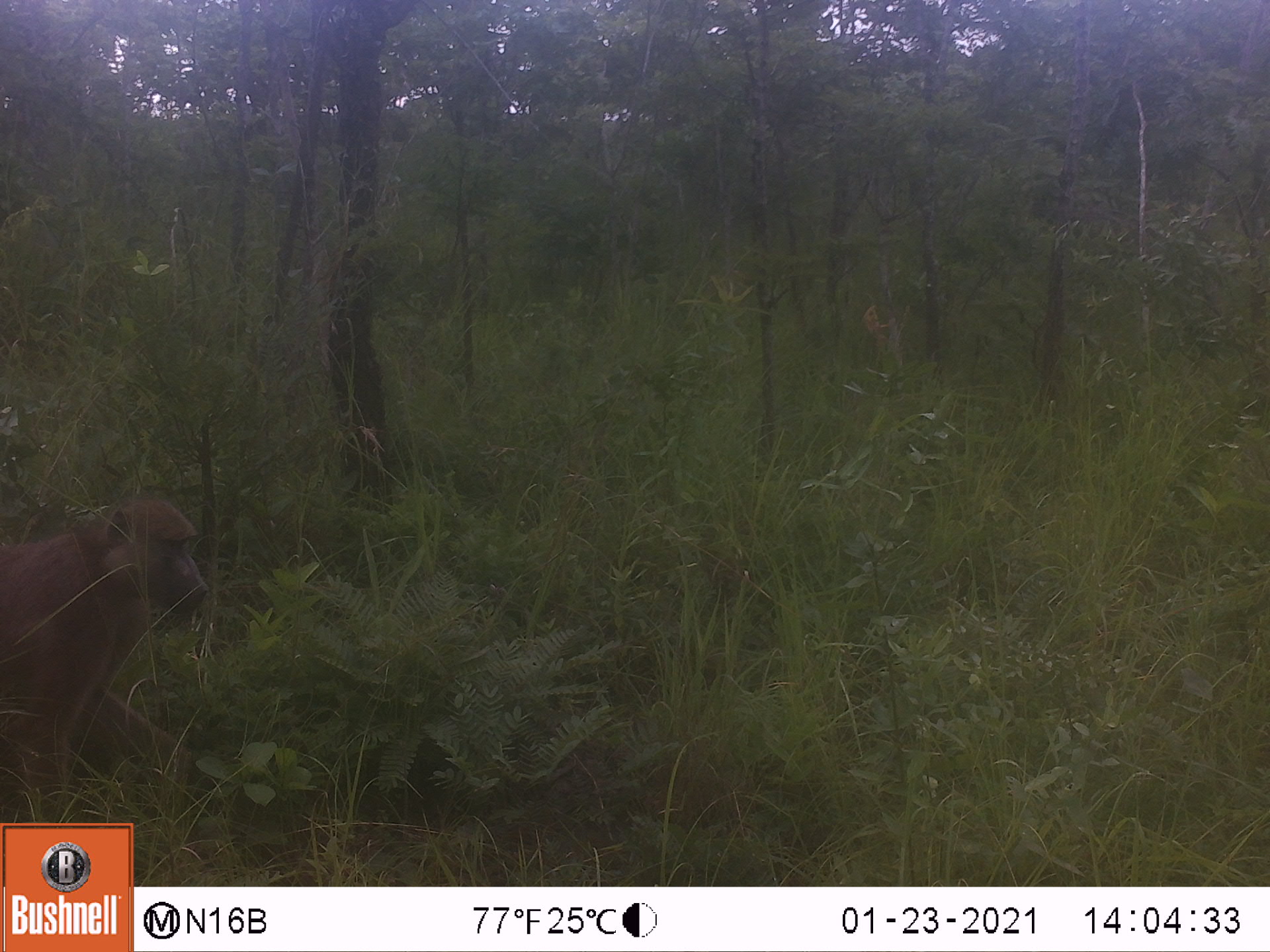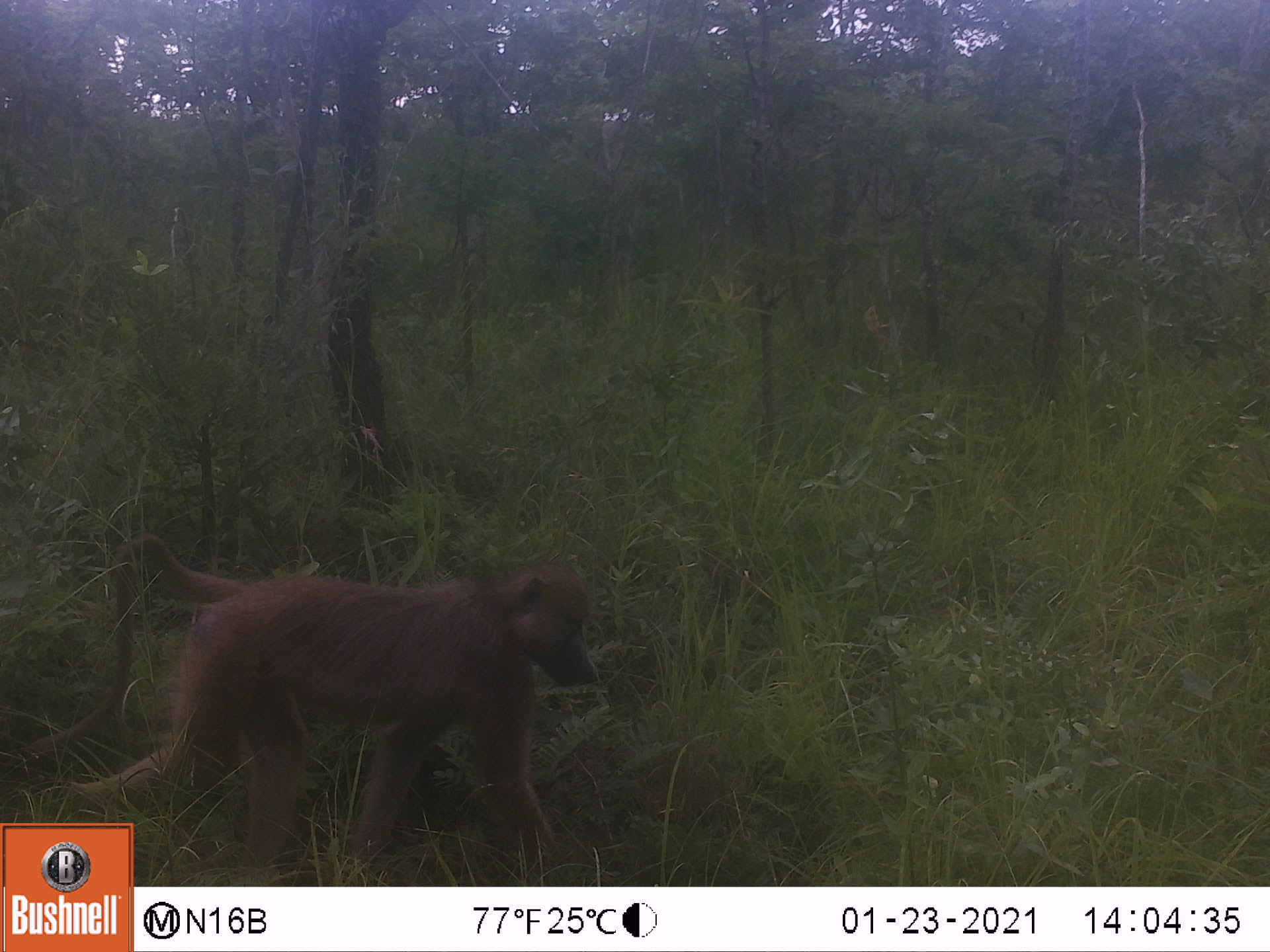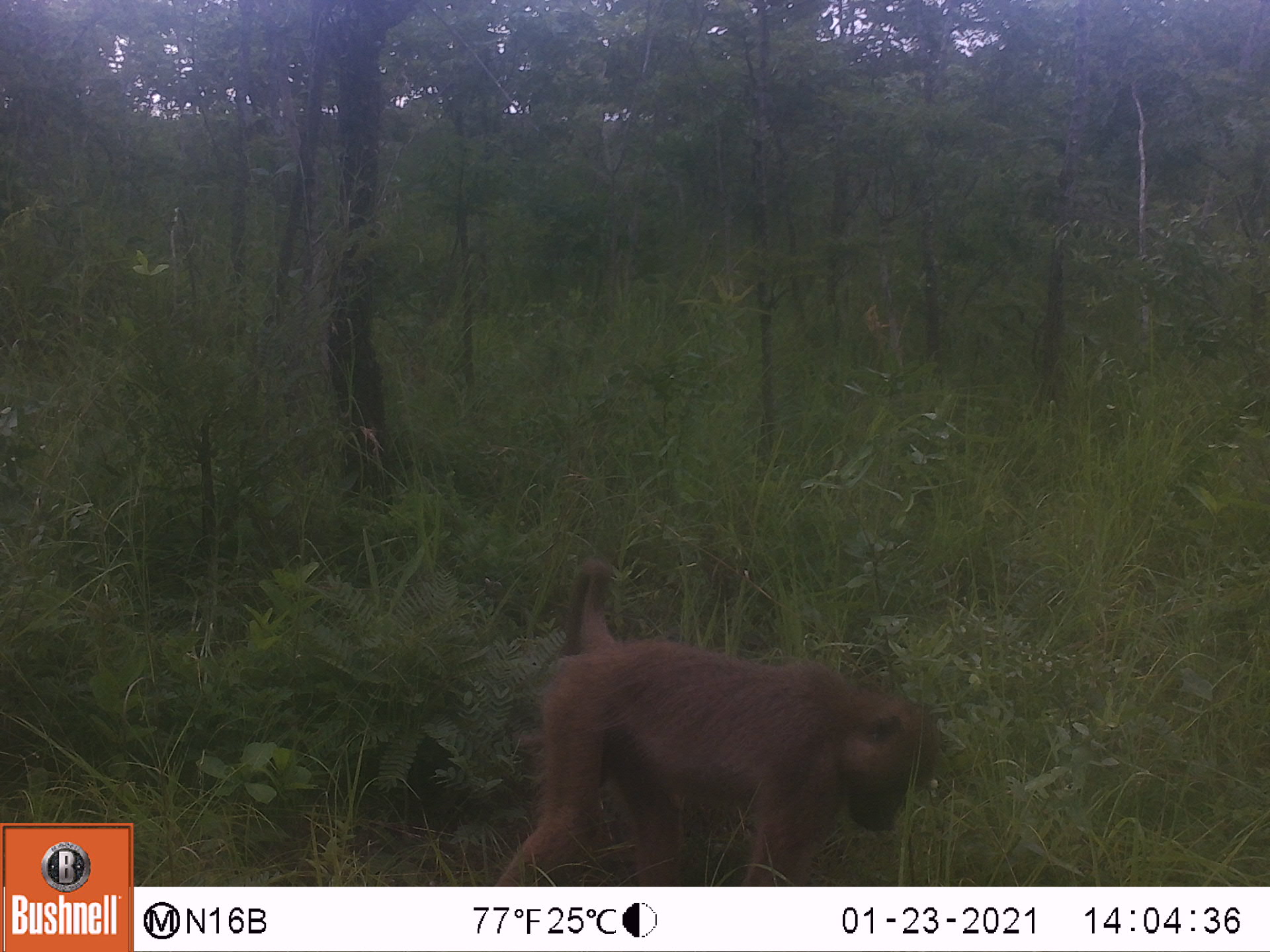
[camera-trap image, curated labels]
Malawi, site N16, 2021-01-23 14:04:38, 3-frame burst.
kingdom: Animalia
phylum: Chordata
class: Mammalia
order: Primates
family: Cercopithecidae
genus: Papio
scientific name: Papio cynocephalus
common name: yellow baboon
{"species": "yellow baboon (Papio cynocephalus)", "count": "1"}